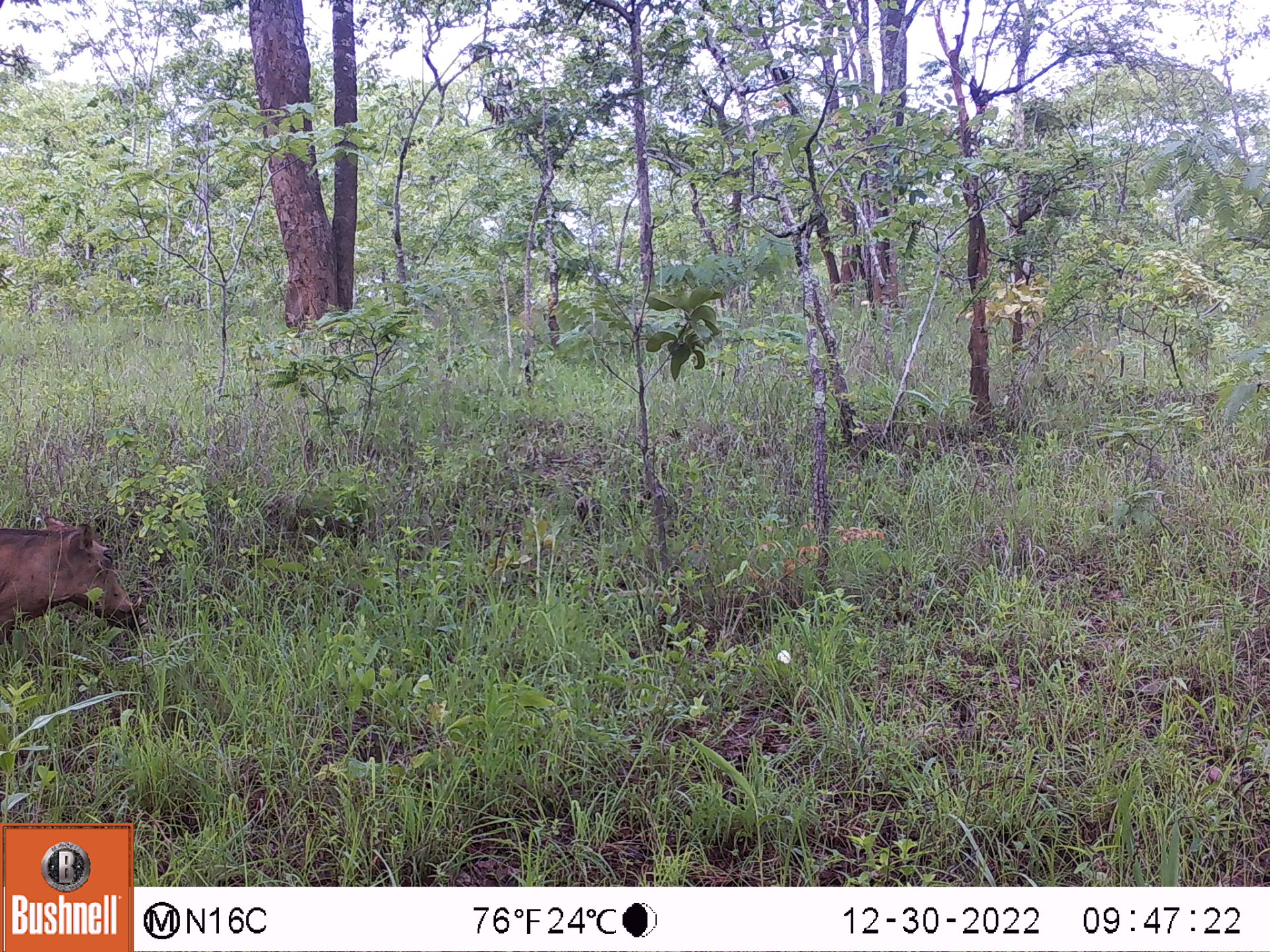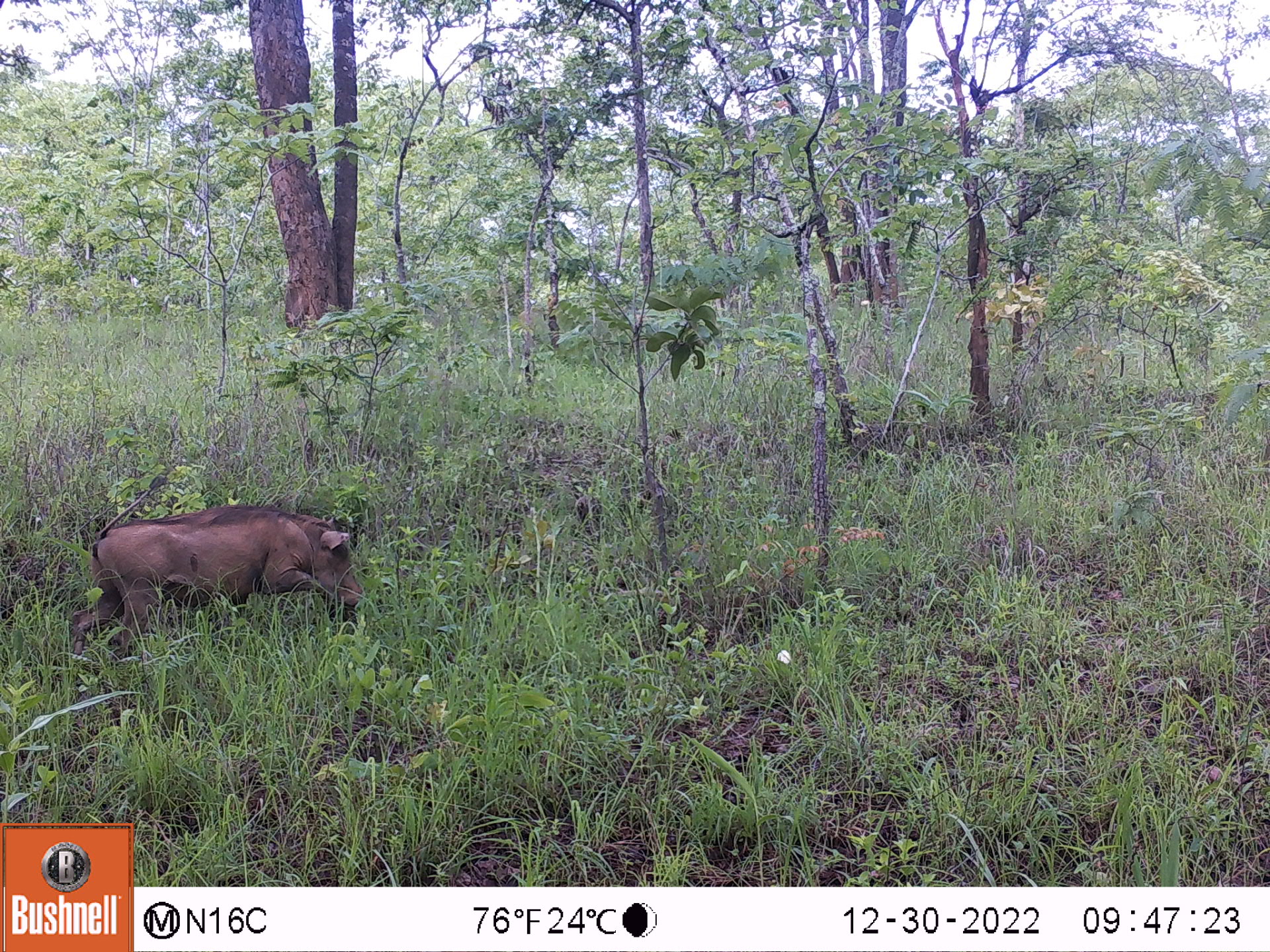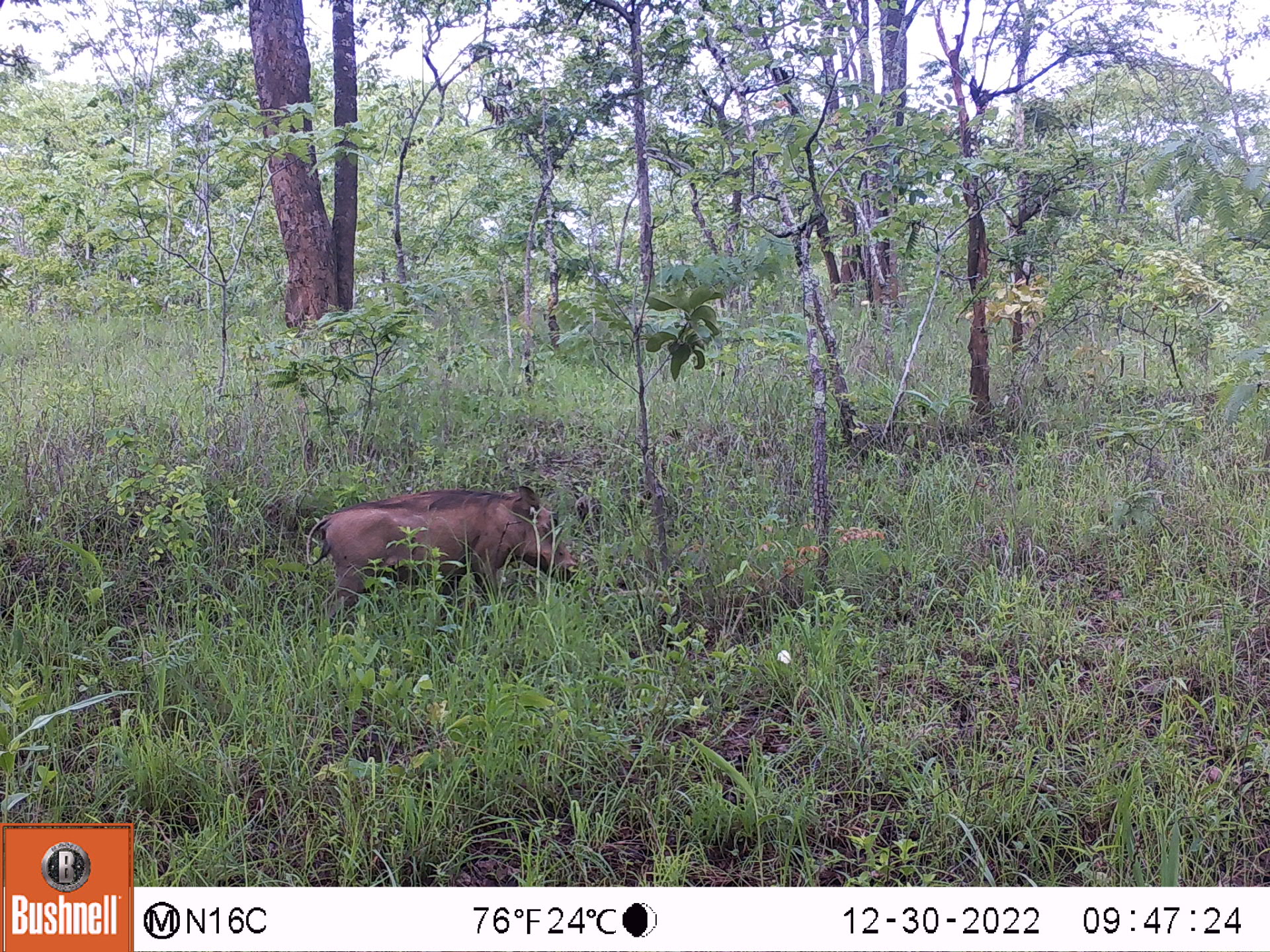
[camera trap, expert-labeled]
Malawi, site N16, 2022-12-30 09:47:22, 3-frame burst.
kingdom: Animalia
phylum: Chordata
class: Mammalia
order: Artiodactyla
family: Suidae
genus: Phacochoerus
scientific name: Phacochoerus africanus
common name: common warthog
Common warthog (Phacochoerus africanus), count 1.